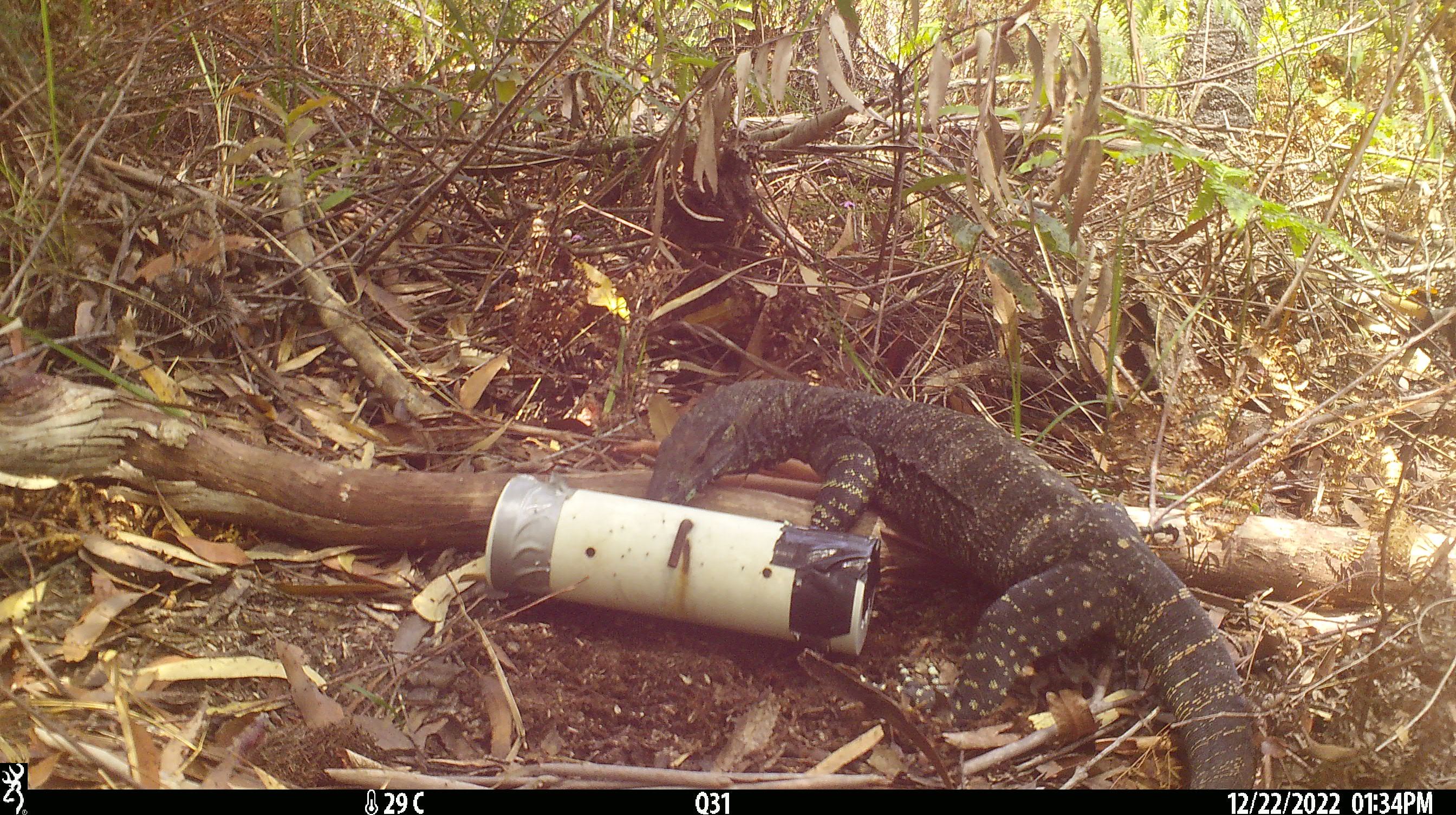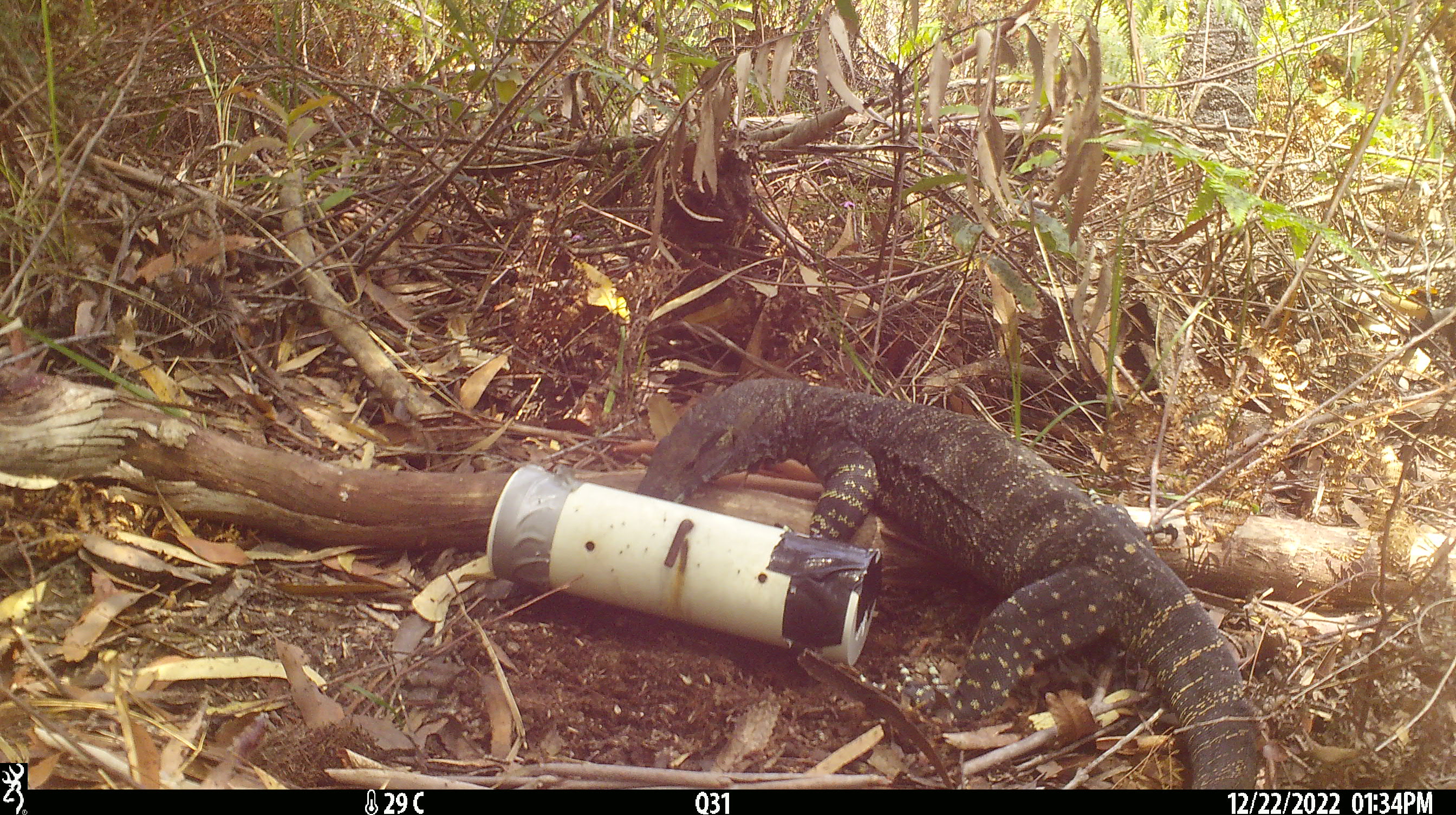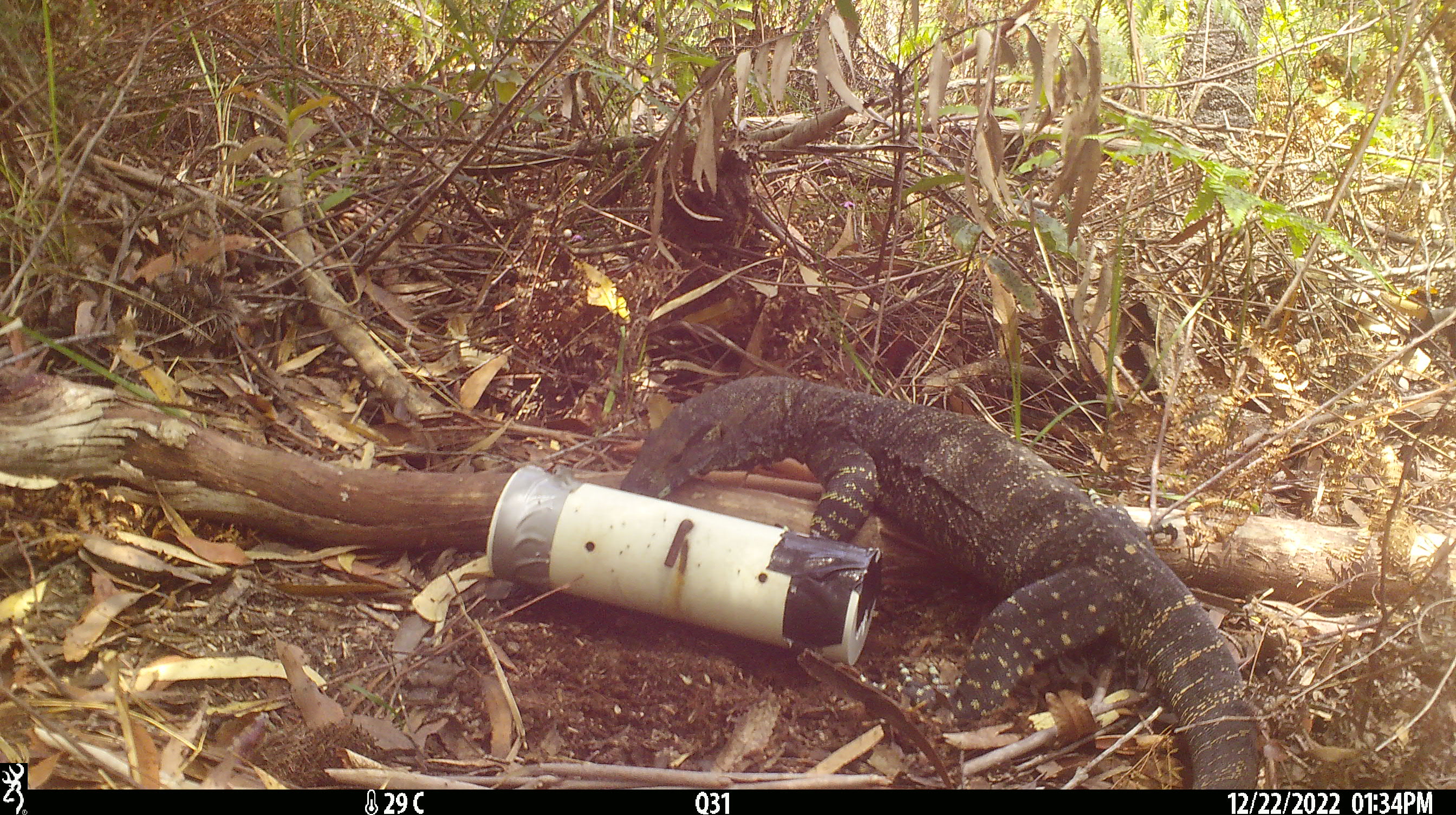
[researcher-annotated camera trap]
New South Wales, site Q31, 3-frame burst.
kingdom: Animalia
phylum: Chordata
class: Reptilia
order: Squamata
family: Varanidae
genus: Varanus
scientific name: Varanus varius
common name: lace monitor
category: goanna